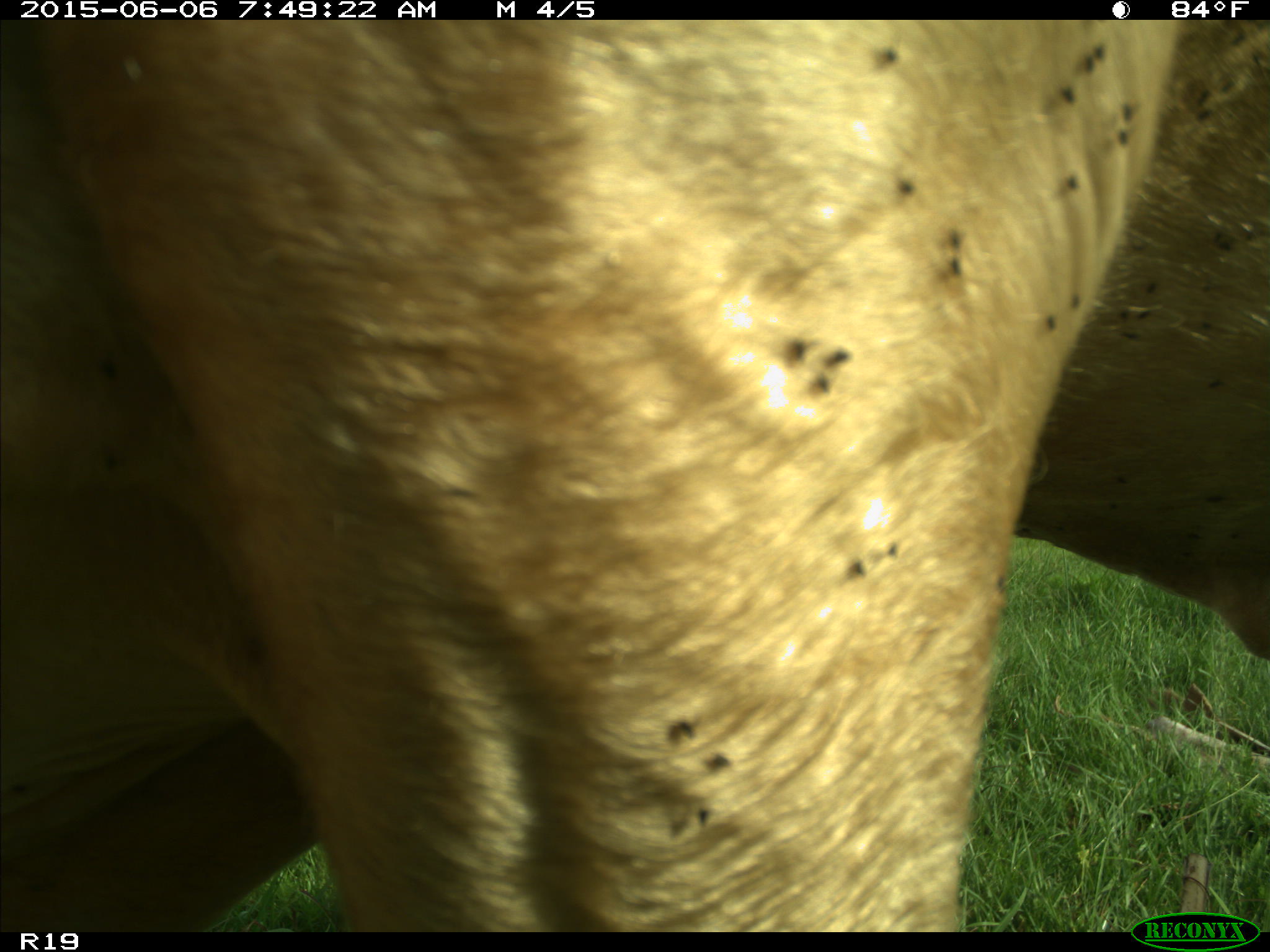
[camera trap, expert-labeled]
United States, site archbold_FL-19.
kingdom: Animalia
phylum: Chordata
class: Mammalia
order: Artiodactyla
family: Bovidae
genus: Bos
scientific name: Bos taurus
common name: domestic cow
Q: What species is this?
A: Bos taurus (domestic cow).